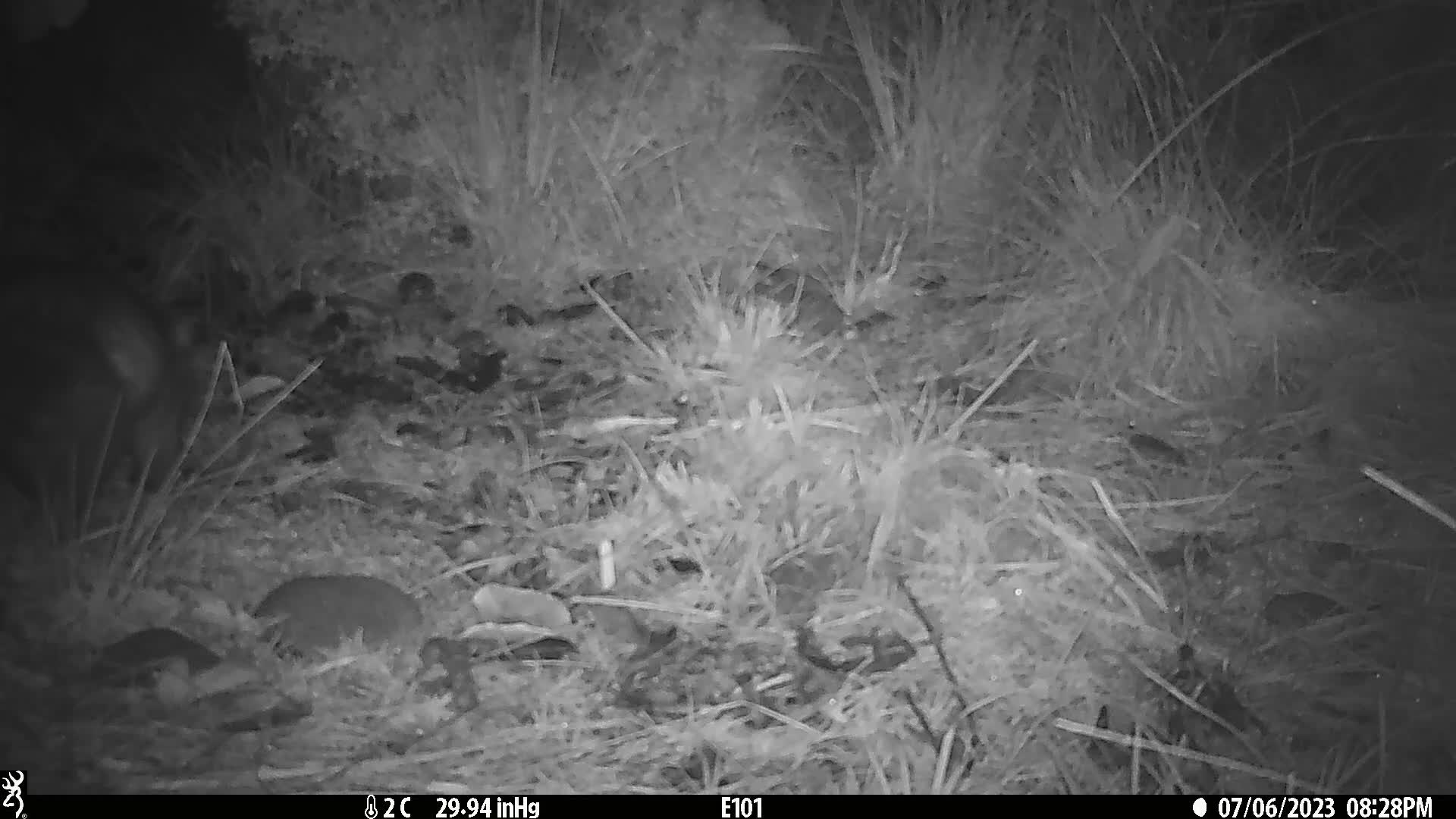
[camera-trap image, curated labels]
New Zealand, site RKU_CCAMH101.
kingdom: Animalia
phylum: Chordata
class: Mammalia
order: Diprotodontia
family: Phalangeridae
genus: Trichosurus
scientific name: Trichosurus vulpecula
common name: common brushtail possum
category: possum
Possum (common brushtail possum) (Trichosurus vulpecula).